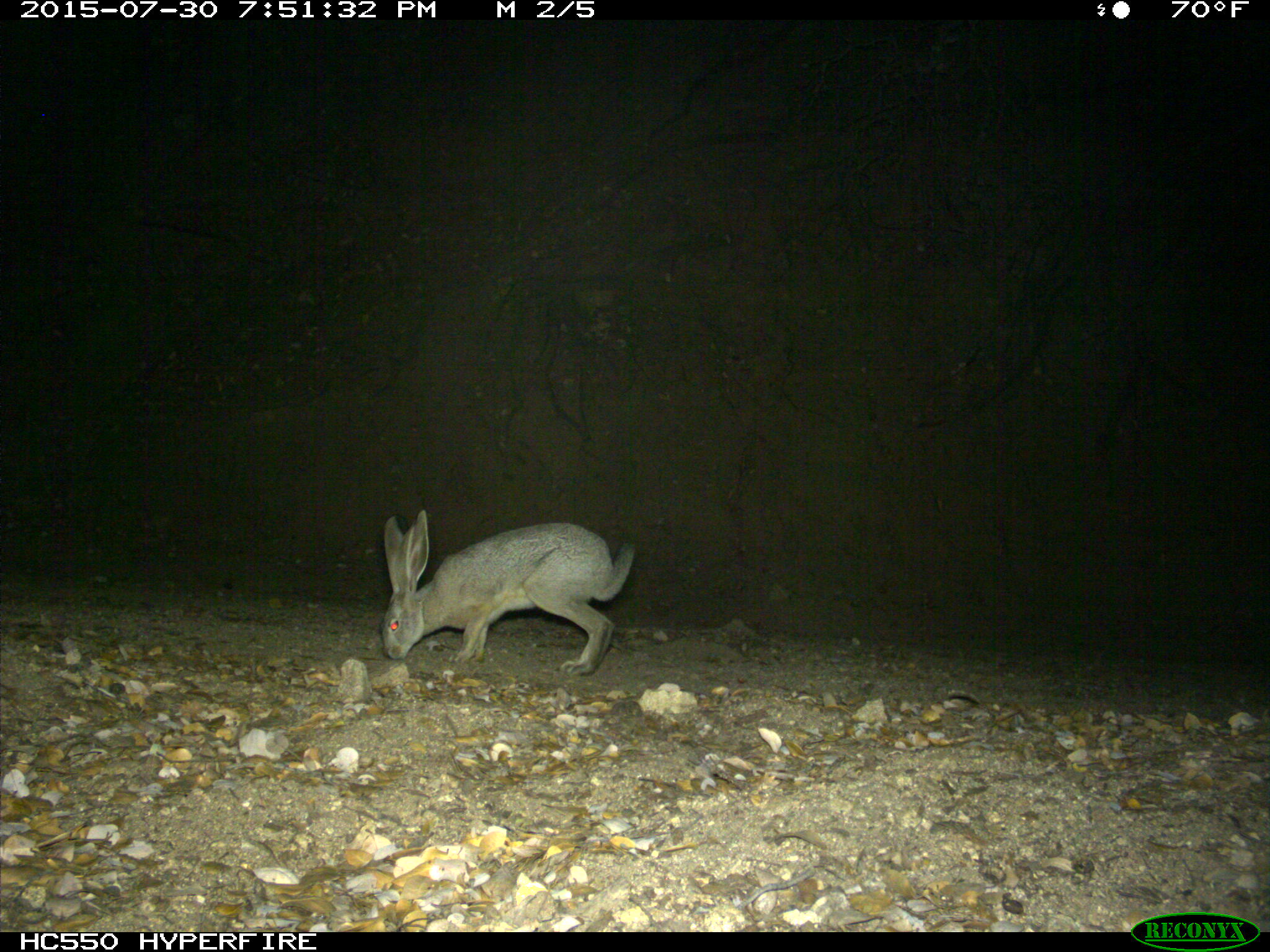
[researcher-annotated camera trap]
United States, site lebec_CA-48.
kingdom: Animalia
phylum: Chordata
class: Mammalia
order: Lagomorpha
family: Leporidae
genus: Lepus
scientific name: Lepus californicus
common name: black-tailed jackrabbit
Lepus californicus (black-tailed jackrabbit).